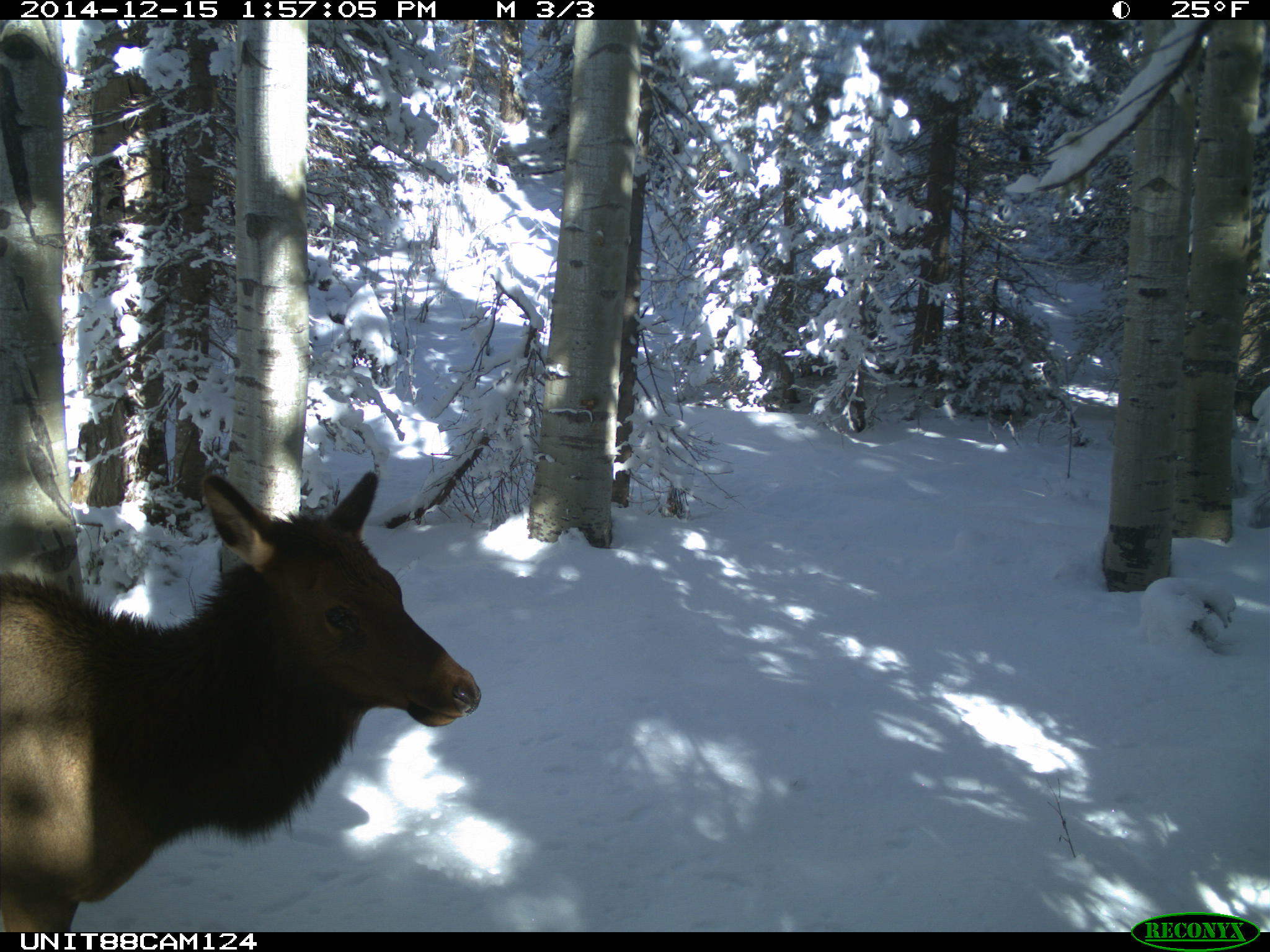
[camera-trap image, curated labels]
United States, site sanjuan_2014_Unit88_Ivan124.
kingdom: Animalia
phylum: Chordata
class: Mammalia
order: Artiodactyla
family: Cervidae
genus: Cervus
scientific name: Cervus elaphus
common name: red deer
Cervus elaphus (red deer).